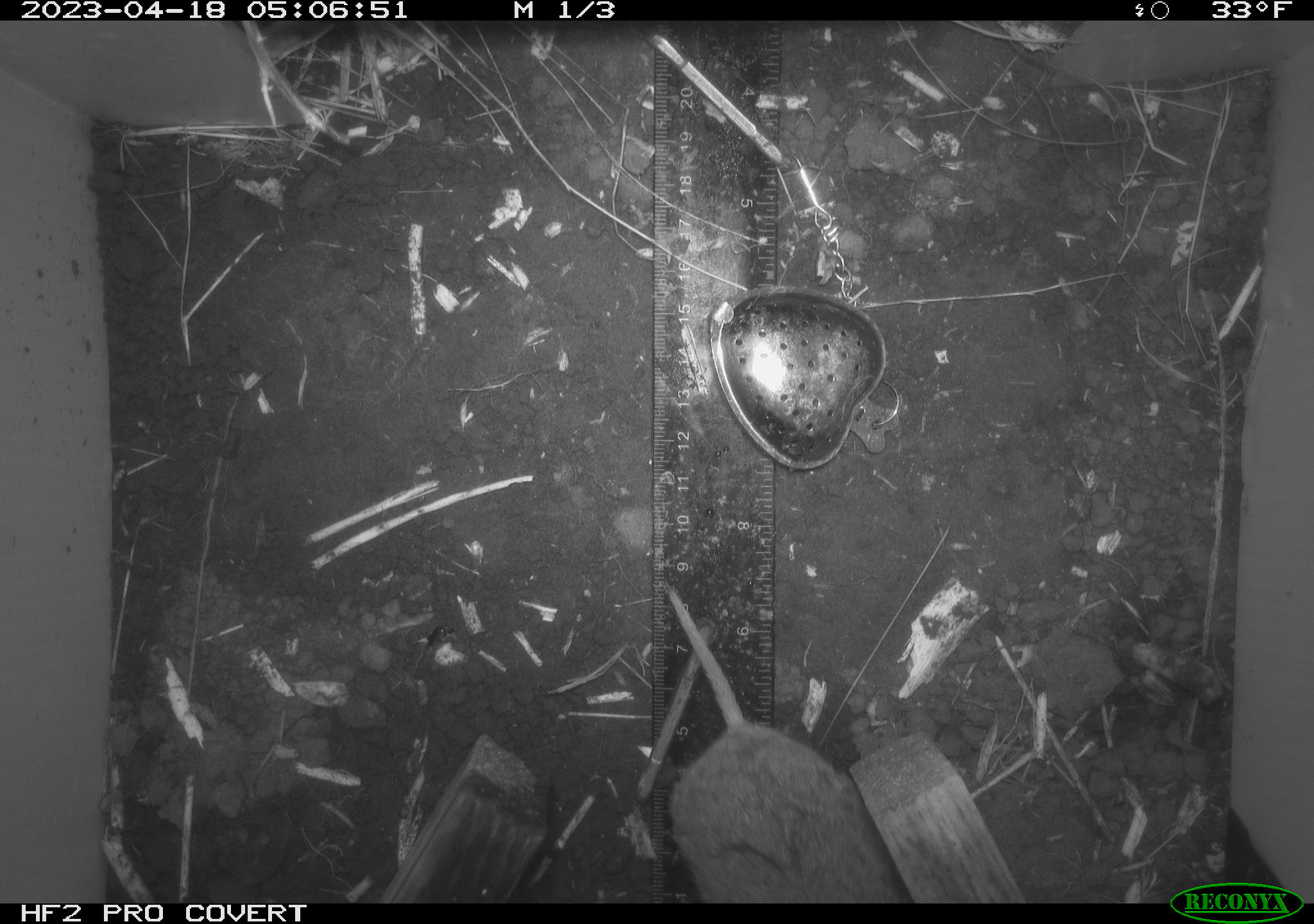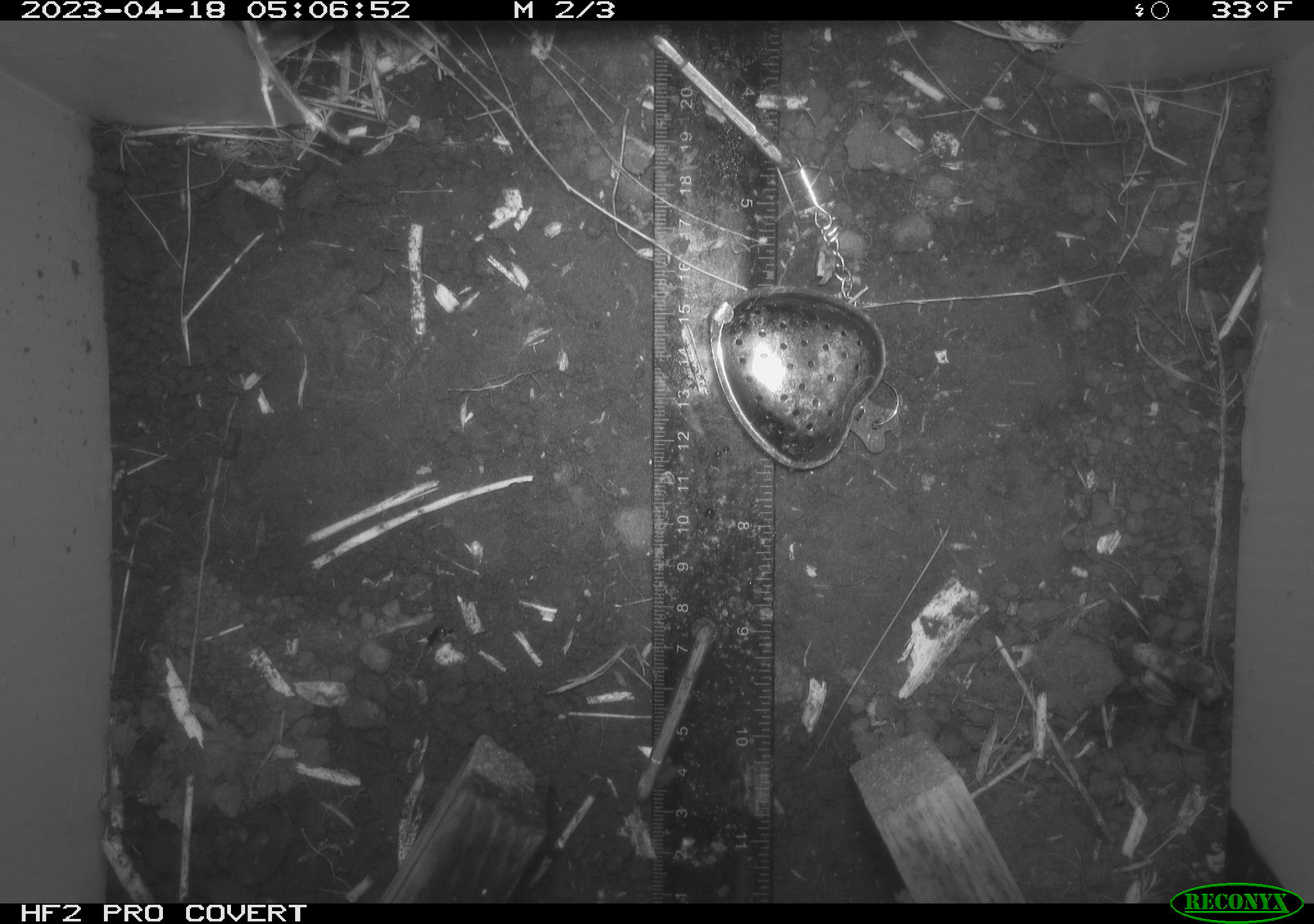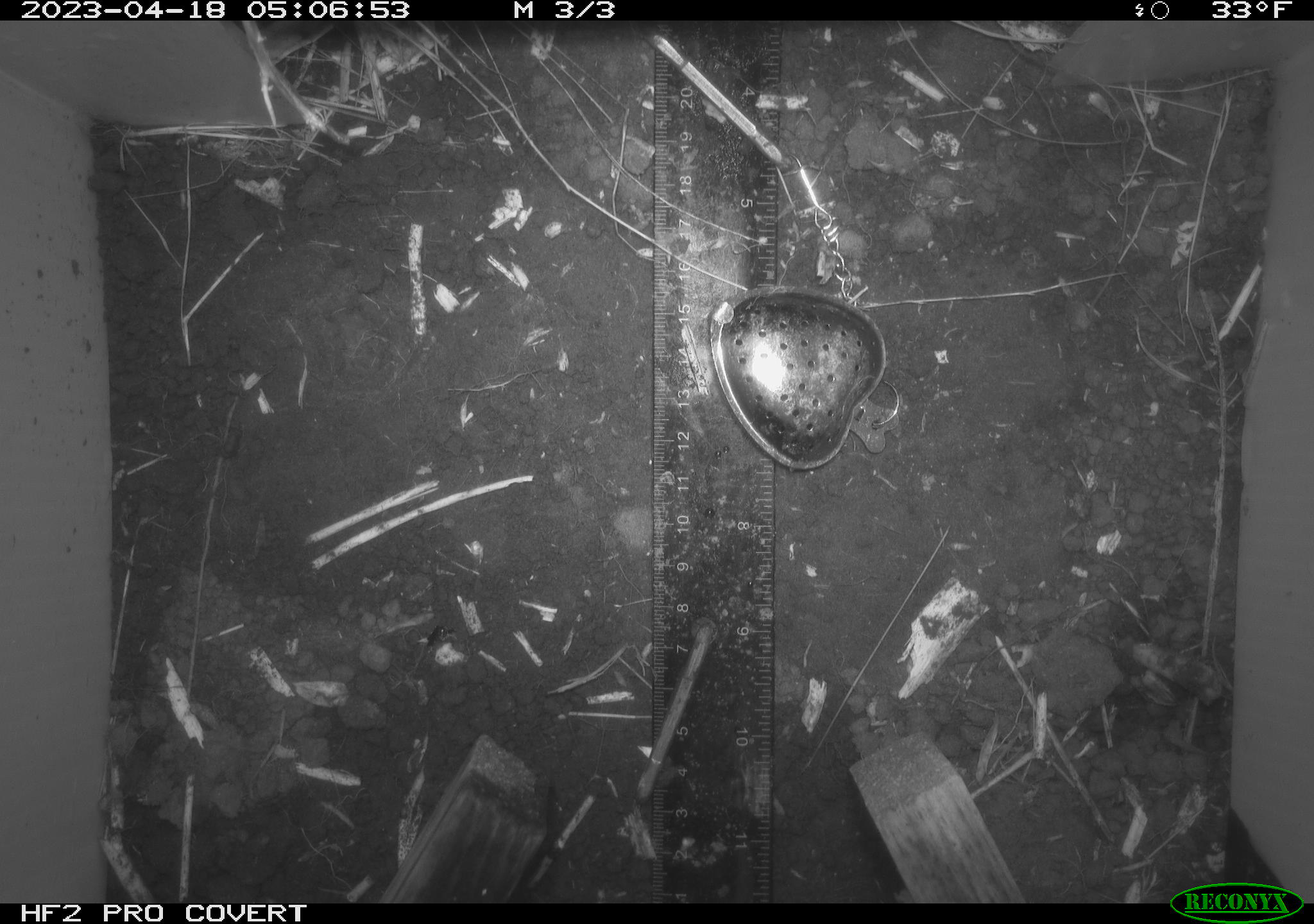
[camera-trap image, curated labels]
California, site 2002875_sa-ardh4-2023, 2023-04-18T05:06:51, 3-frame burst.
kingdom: Animalia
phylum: Chordata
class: Mammalia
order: Rodentia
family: Cricetidae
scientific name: Arvicolinae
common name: voles, lemmings, and muskrats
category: arvicolinae subfamily